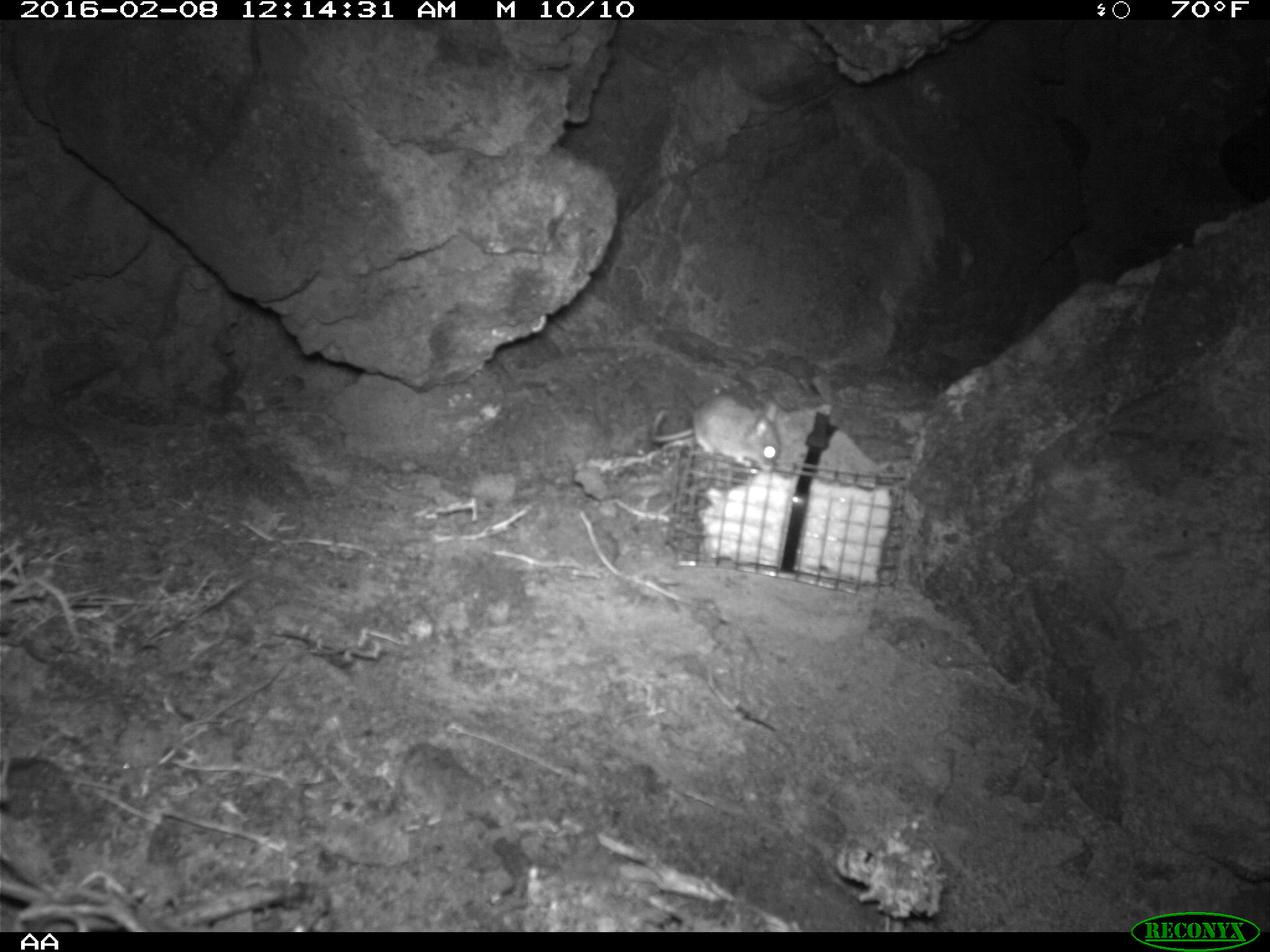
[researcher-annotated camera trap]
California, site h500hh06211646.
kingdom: Animalia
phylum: Chordata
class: Mammalia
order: Rodentia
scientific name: Rodentia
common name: rodent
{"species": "rodent (Rodentia)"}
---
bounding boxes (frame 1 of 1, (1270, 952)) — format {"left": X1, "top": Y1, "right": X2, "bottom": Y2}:
rodent: {"left": 652, "top": 393, "right": 781, "bottom": 475}